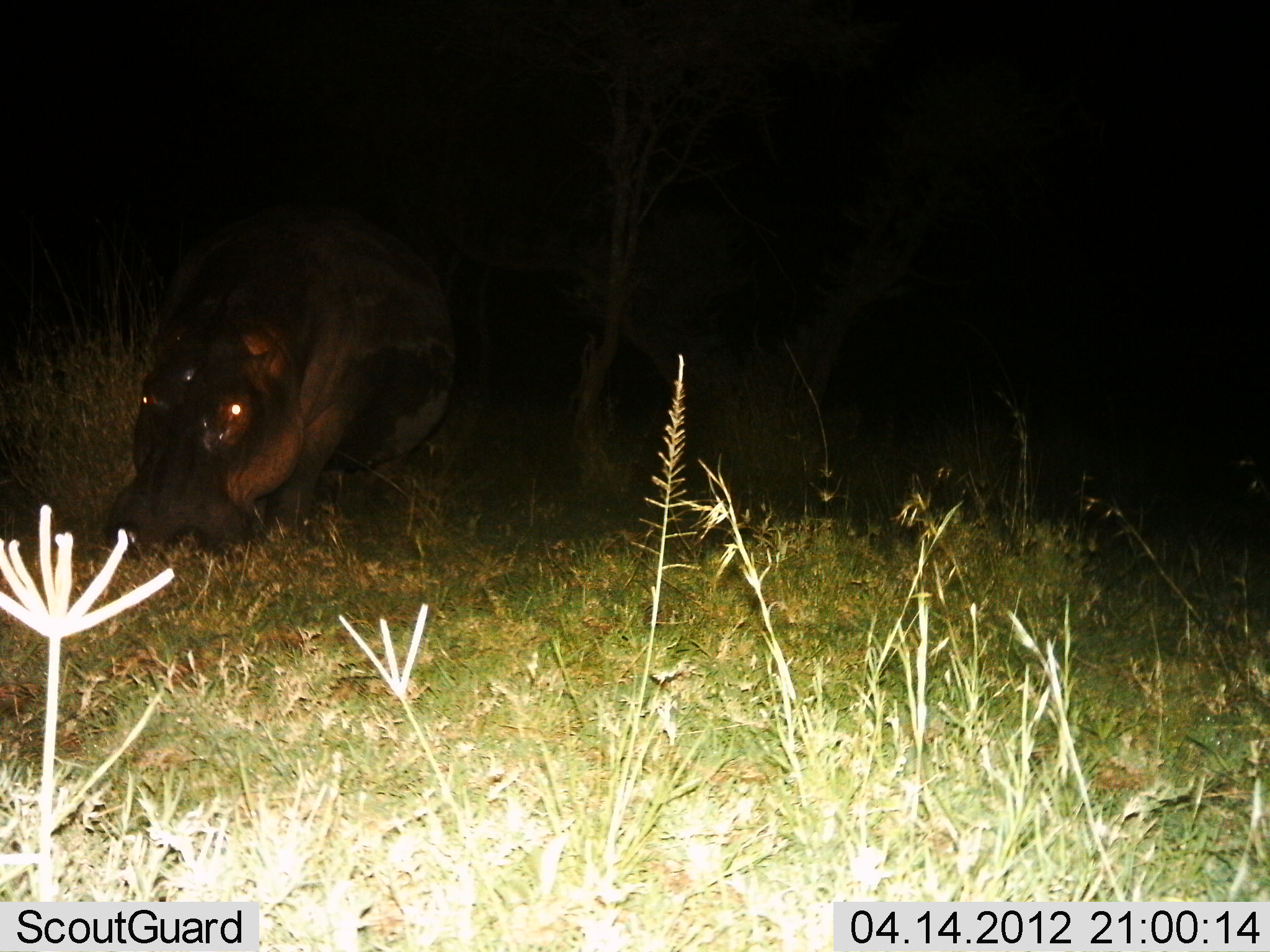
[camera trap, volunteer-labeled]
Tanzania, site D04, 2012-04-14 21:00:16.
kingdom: Animalia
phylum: Chordata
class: Mammalia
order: Artiodactyla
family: Hippopotamidae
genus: Hippopotamus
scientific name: Hippopotamus amphibius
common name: hippopotamus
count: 1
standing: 38%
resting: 0%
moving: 0%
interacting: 0%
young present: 0%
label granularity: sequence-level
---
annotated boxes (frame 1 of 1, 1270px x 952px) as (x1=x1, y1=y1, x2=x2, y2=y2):
animal: (x1=100, y1=212, x2=463, y2=571)